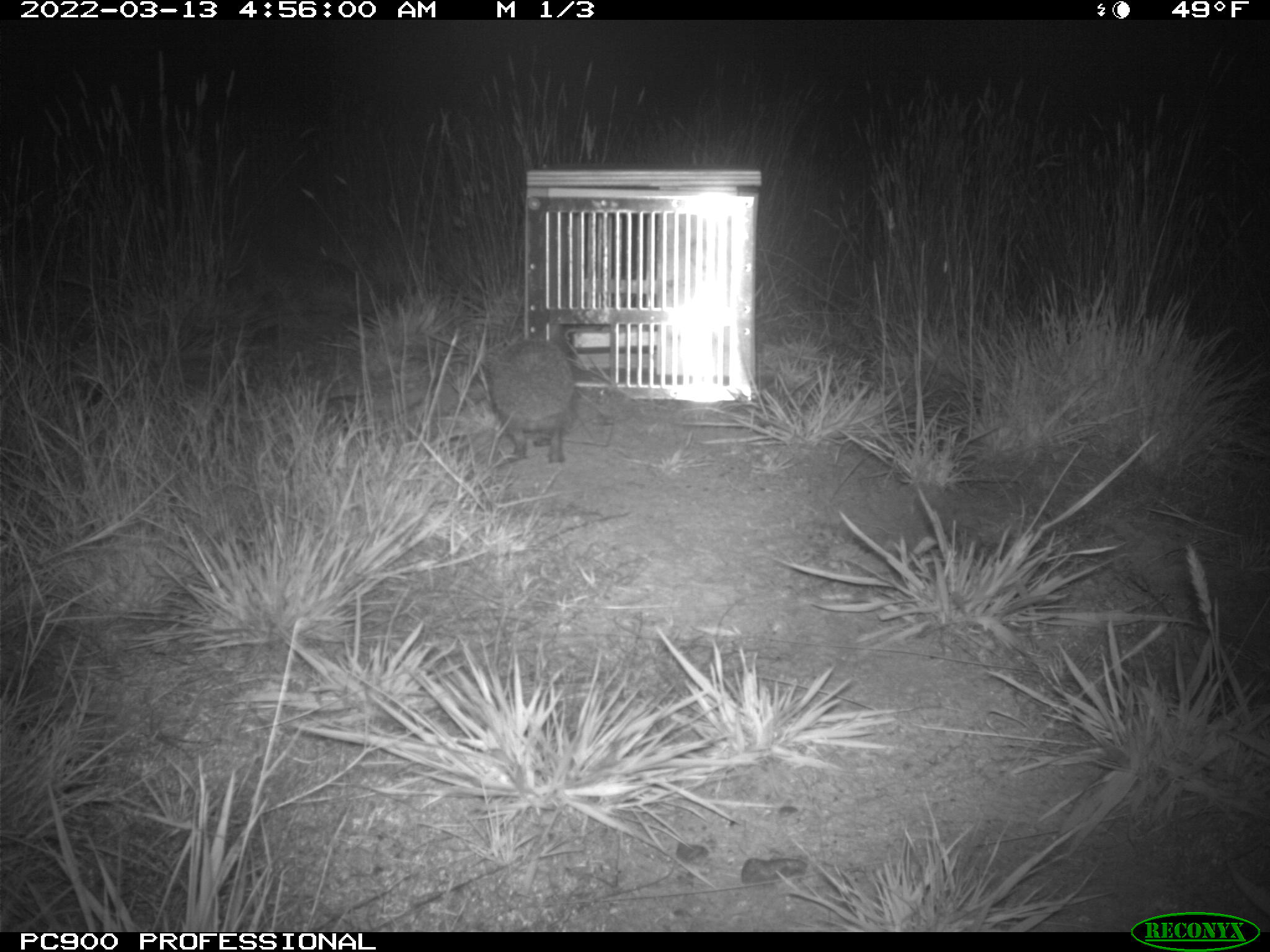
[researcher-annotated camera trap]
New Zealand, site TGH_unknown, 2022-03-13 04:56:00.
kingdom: Animalia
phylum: Chordata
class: Mammalia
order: Eulipotyphla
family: Erinaceidae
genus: Erinaceus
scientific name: Erinaceus europaeus europaeus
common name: european hedgehog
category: hedgehog